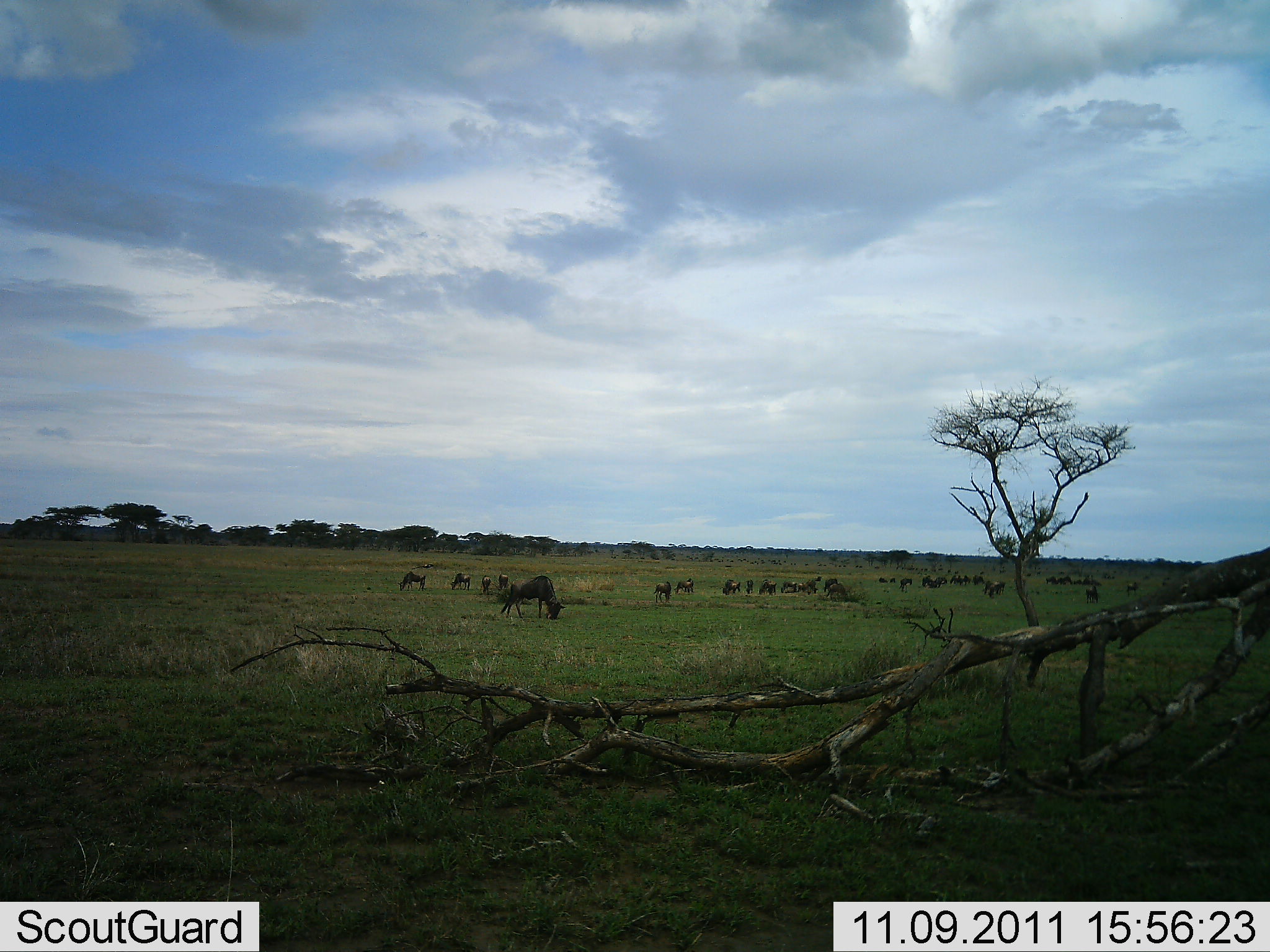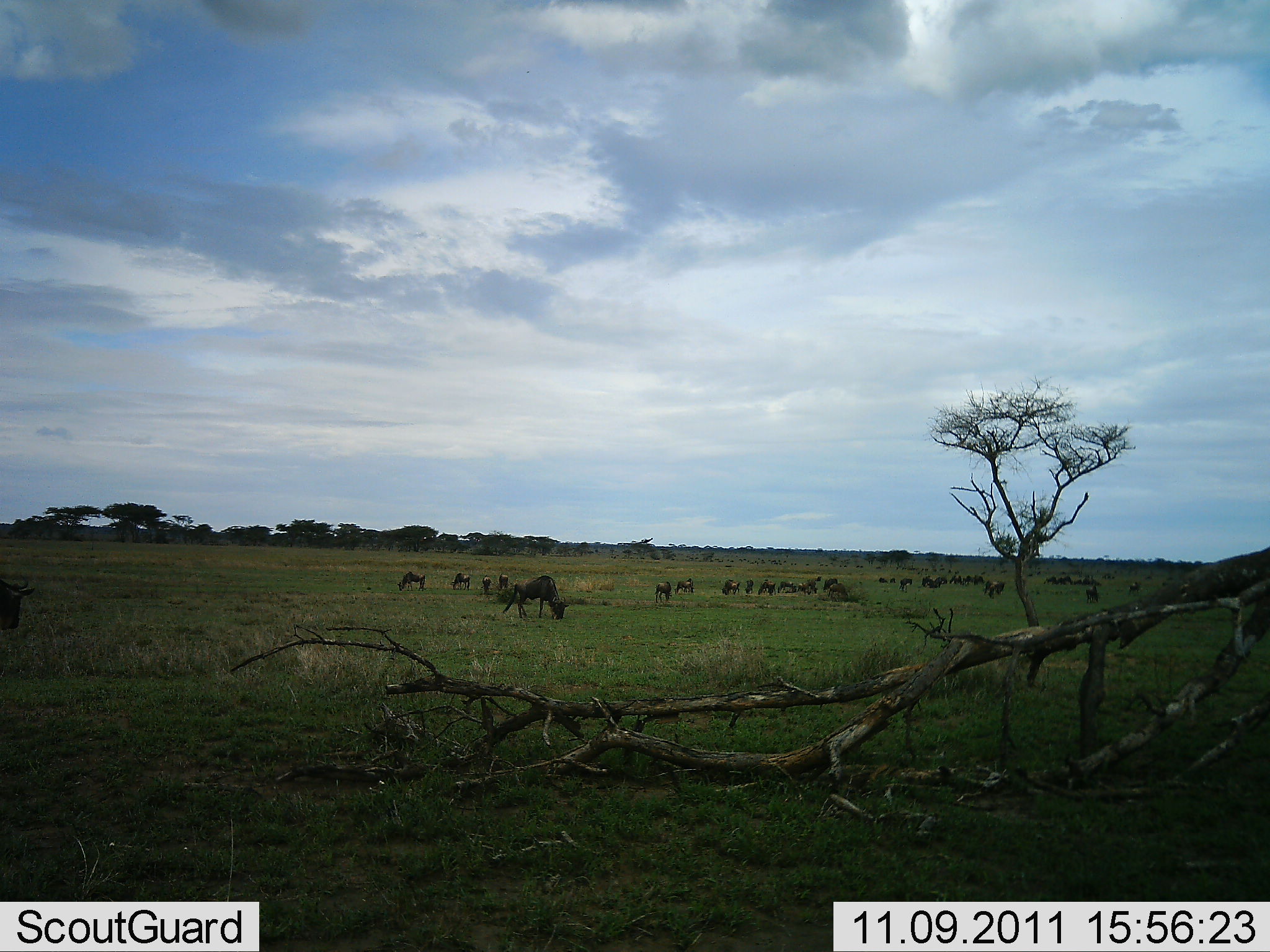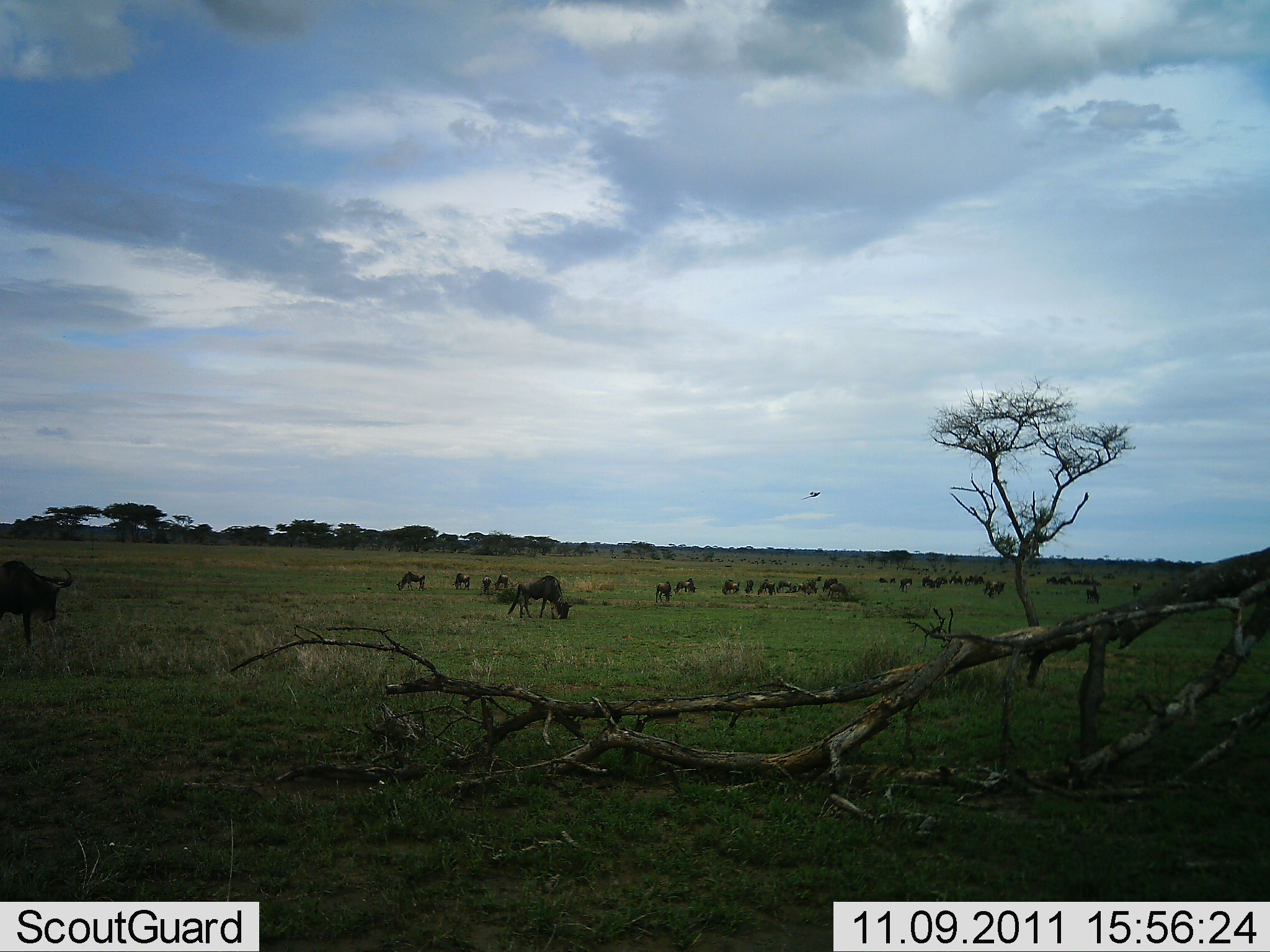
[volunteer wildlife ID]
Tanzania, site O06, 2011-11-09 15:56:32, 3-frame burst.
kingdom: Animalia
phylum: Chordata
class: Mammalia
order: Artiodactyla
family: Bovidae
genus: Connochaetes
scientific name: Connochaetes taurinus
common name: blue wildebeest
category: wildebeest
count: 11-50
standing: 46%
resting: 0%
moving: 38%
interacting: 0%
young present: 0%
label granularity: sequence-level